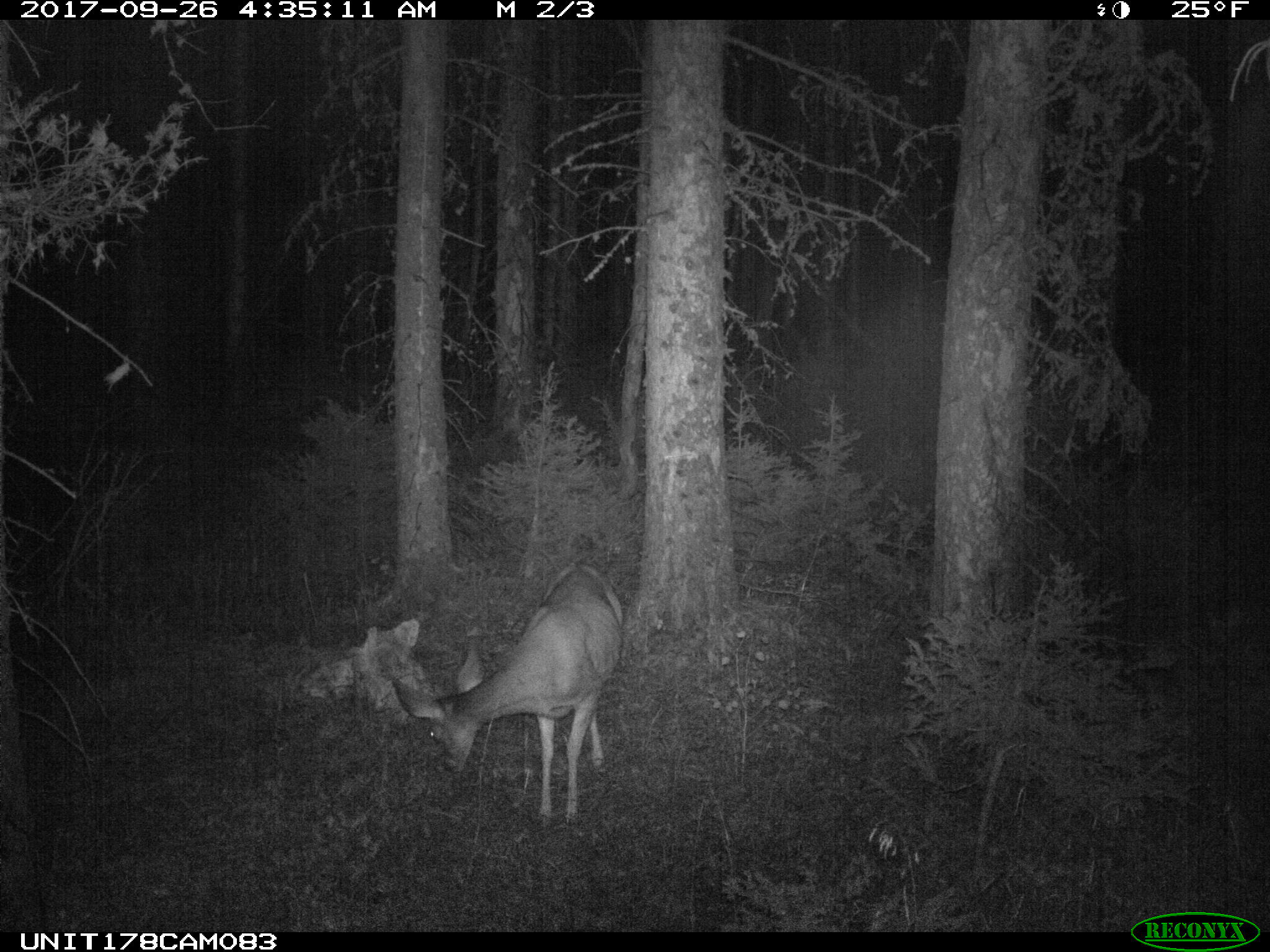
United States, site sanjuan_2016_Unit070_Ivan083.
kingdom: Animalia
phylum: Chordata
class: Mammalia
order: Artiodactyla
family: Cervidae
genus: Odocoileus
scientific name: Odocoileus hemionus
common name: mule deer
Odocoileus hemionus (mule deer).